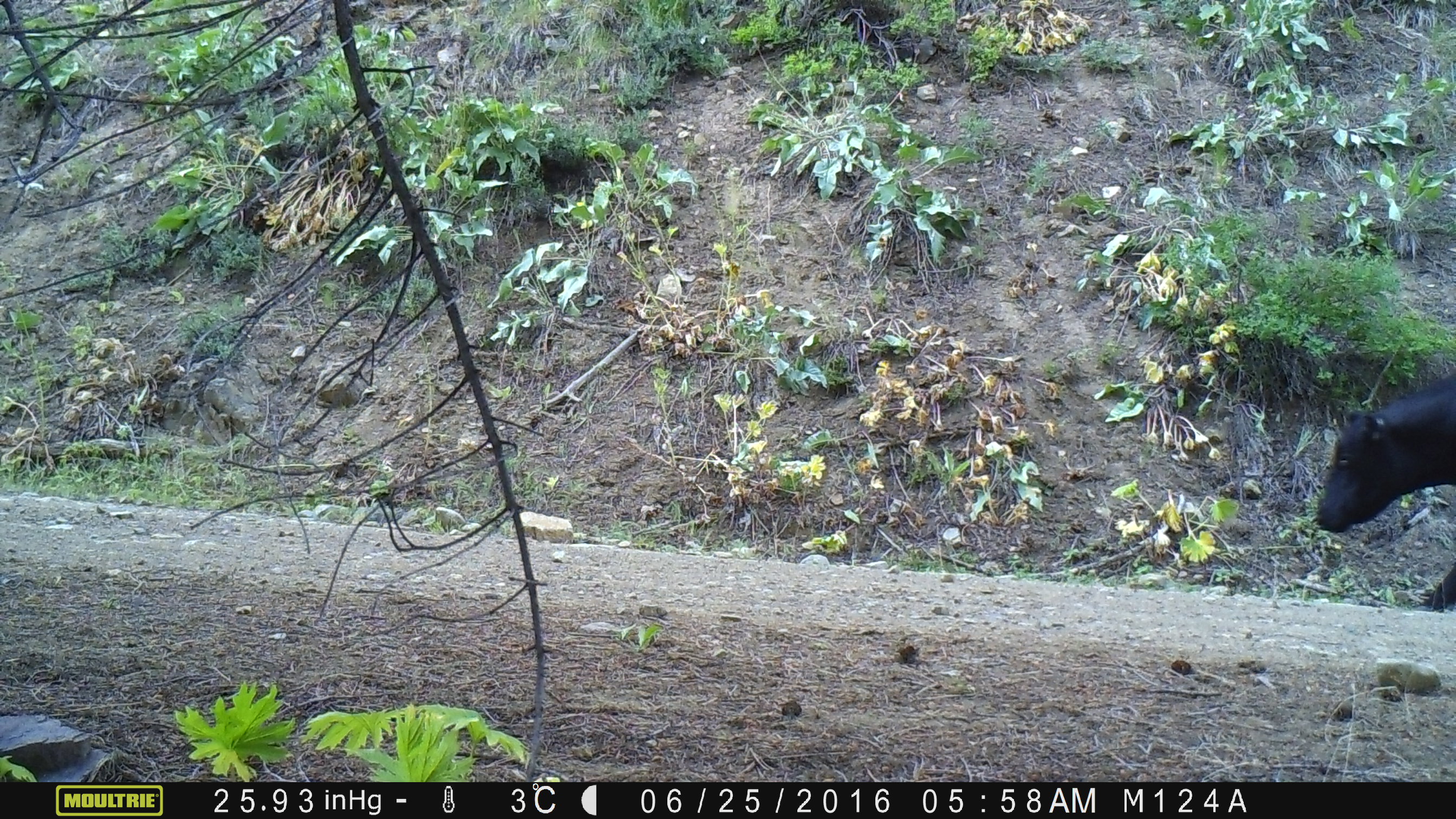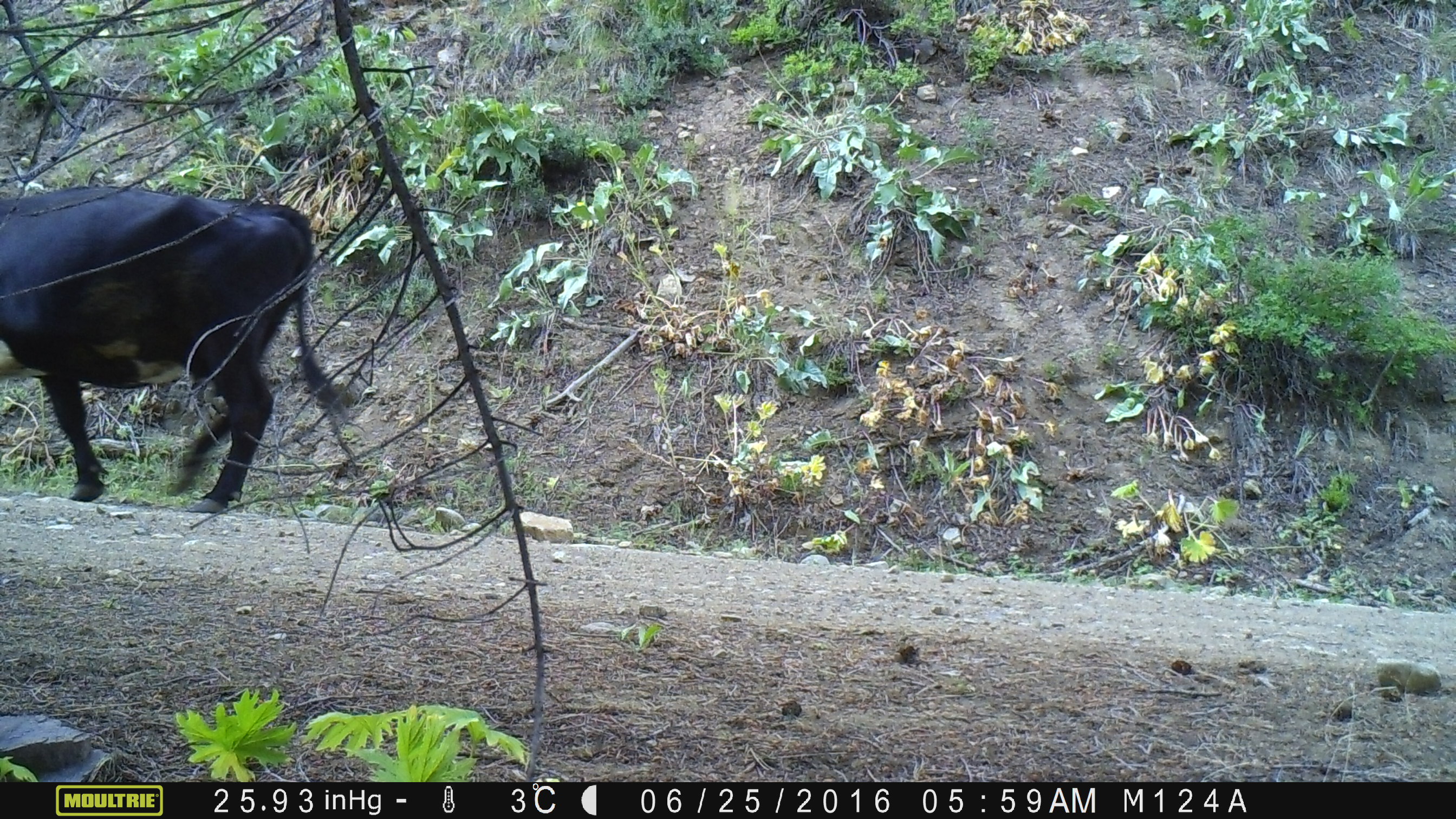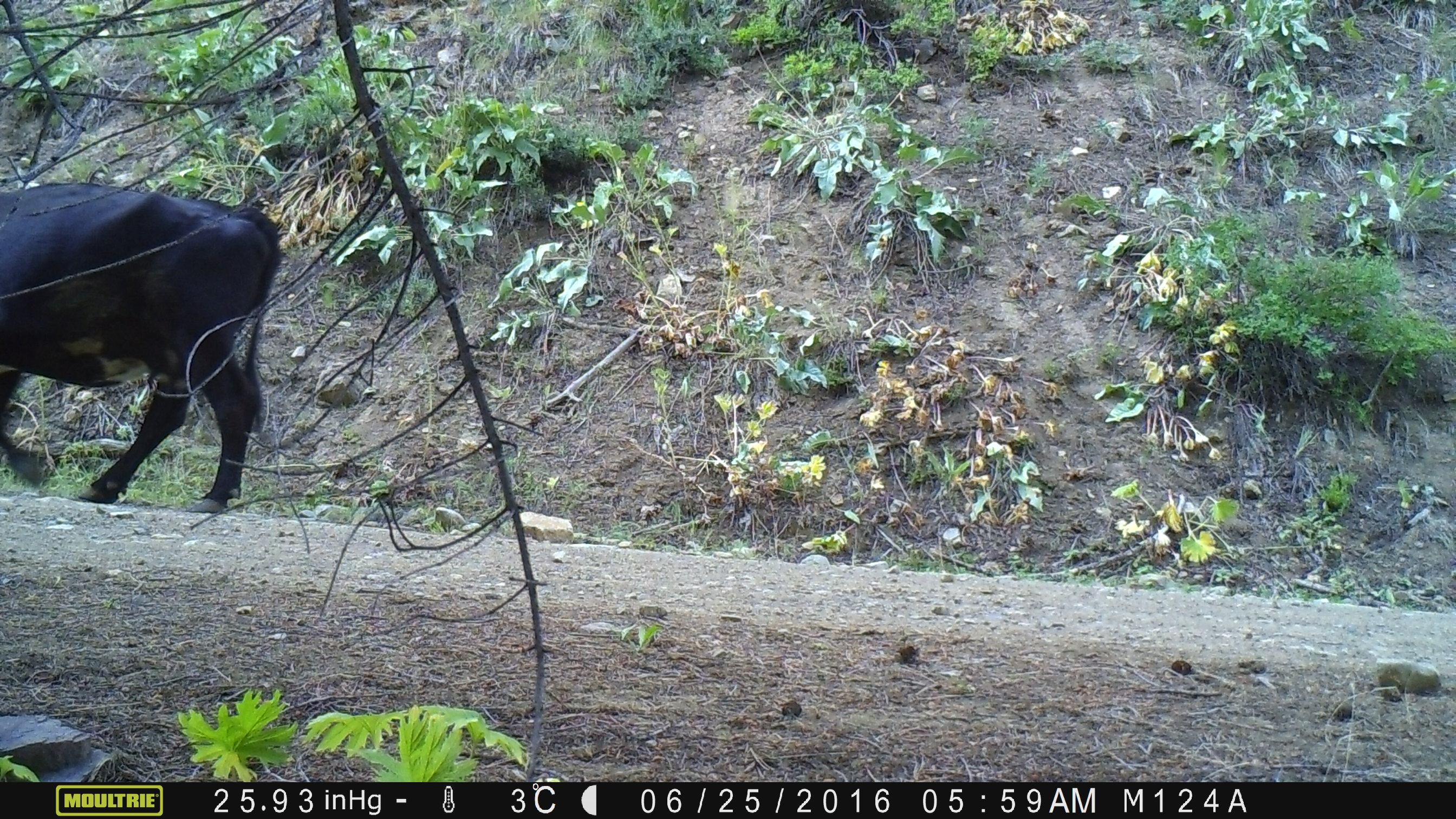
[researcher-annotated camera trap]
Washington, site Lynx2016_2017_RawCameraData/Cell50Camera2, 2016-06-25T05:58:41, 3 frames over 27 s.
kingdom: Animalia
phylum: Chordata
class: Mammalia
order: Artiodactyla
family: Bovidae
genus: Bos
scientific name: Bos taurus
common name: domestic cattle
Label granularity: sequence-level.